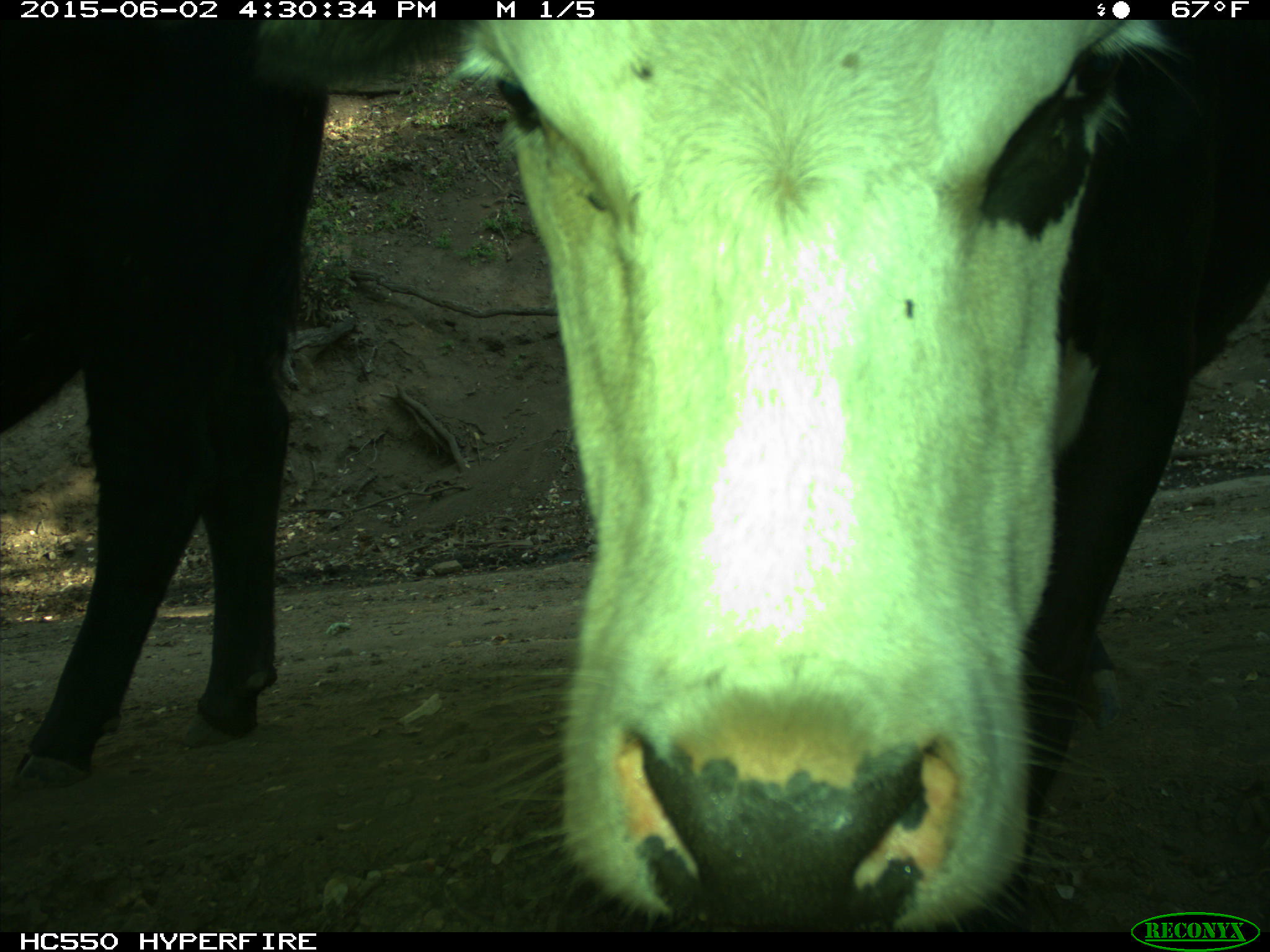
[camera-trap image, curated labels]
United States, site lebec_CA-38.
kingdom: Animalia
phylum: Chordata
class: Mammalia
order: Artiodactyla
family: Bovidae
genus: Bos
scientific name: Bos taurus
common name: domestic cow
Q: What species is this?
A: Bos taurus (domestic cow).